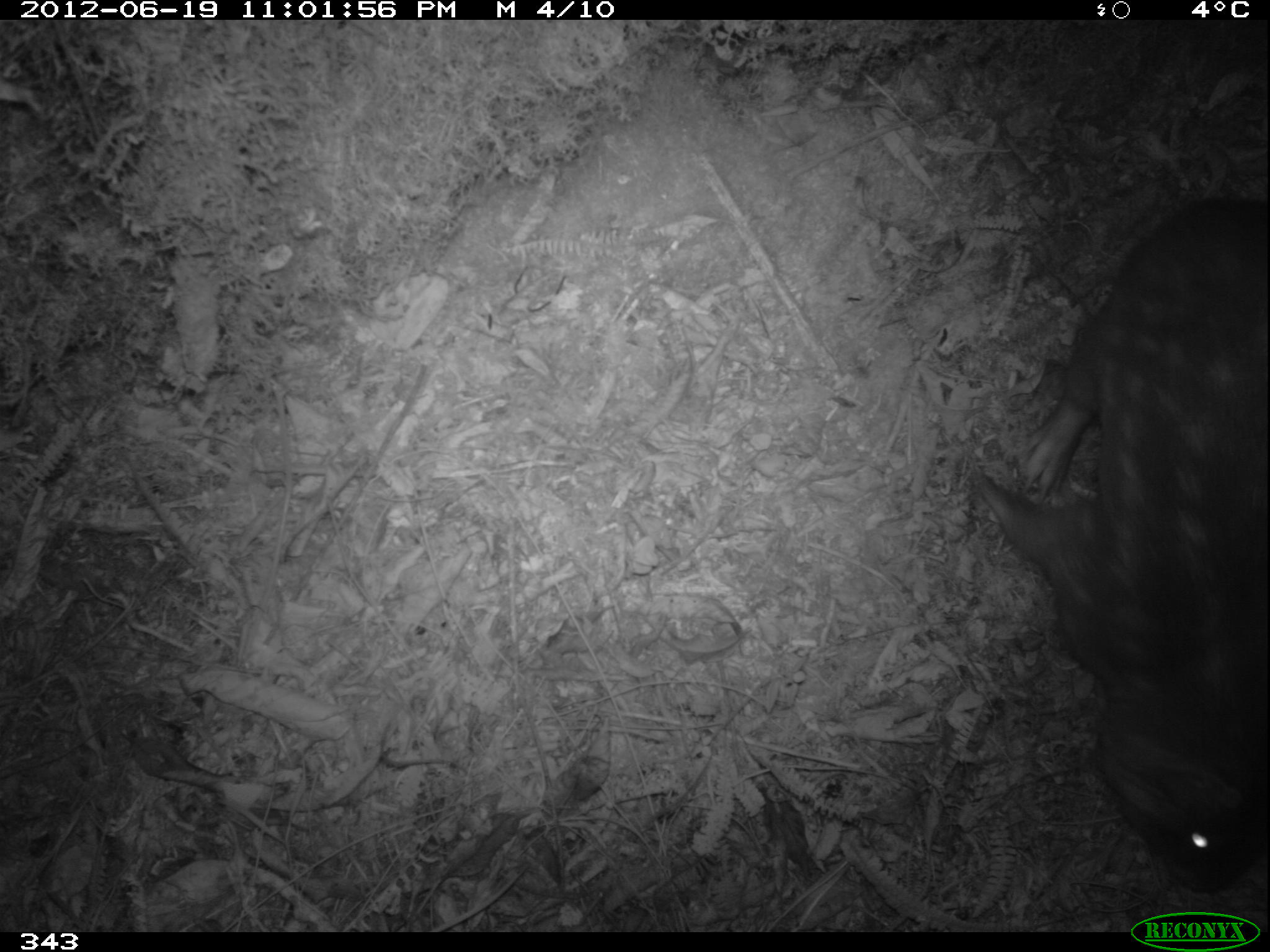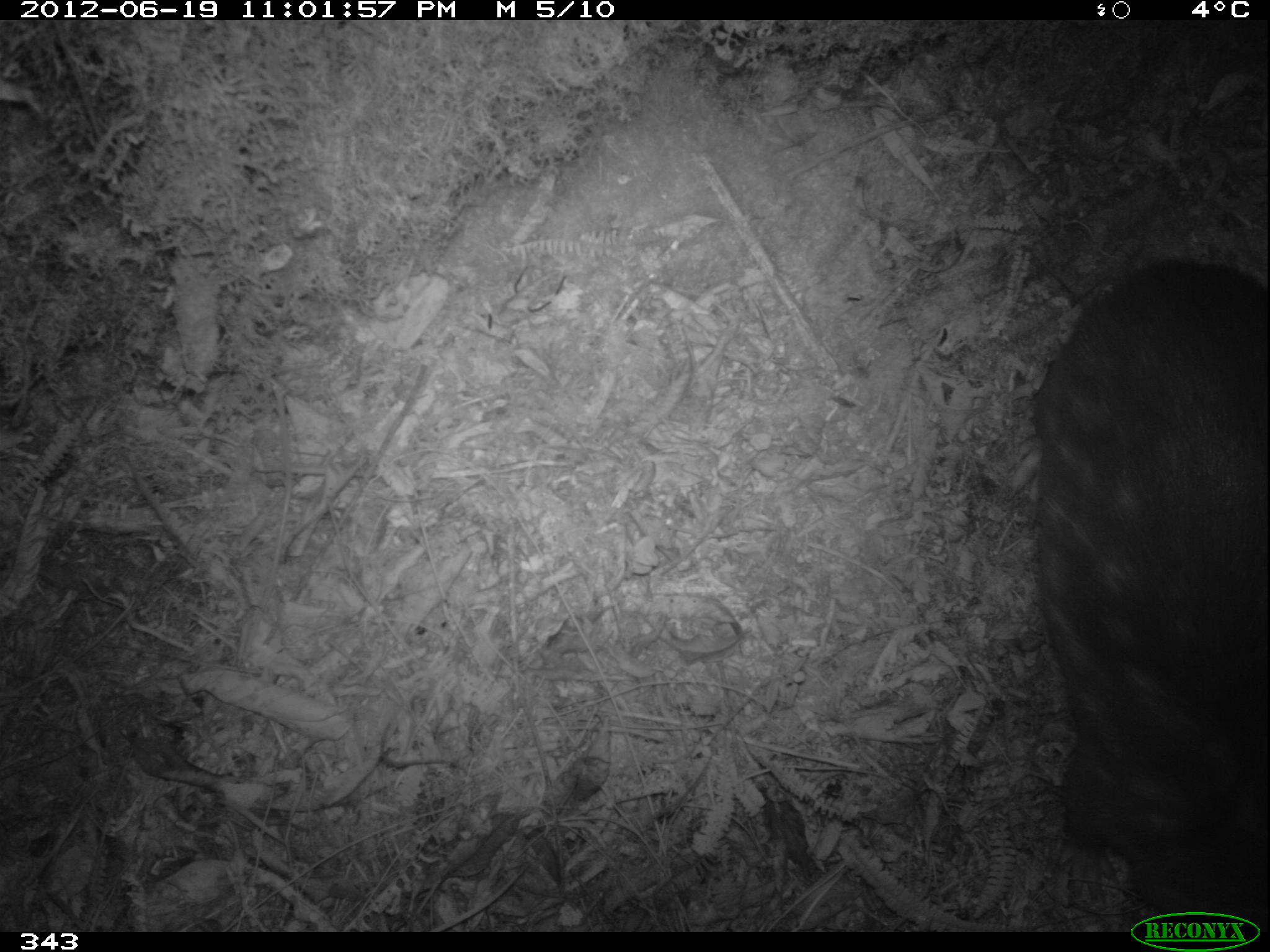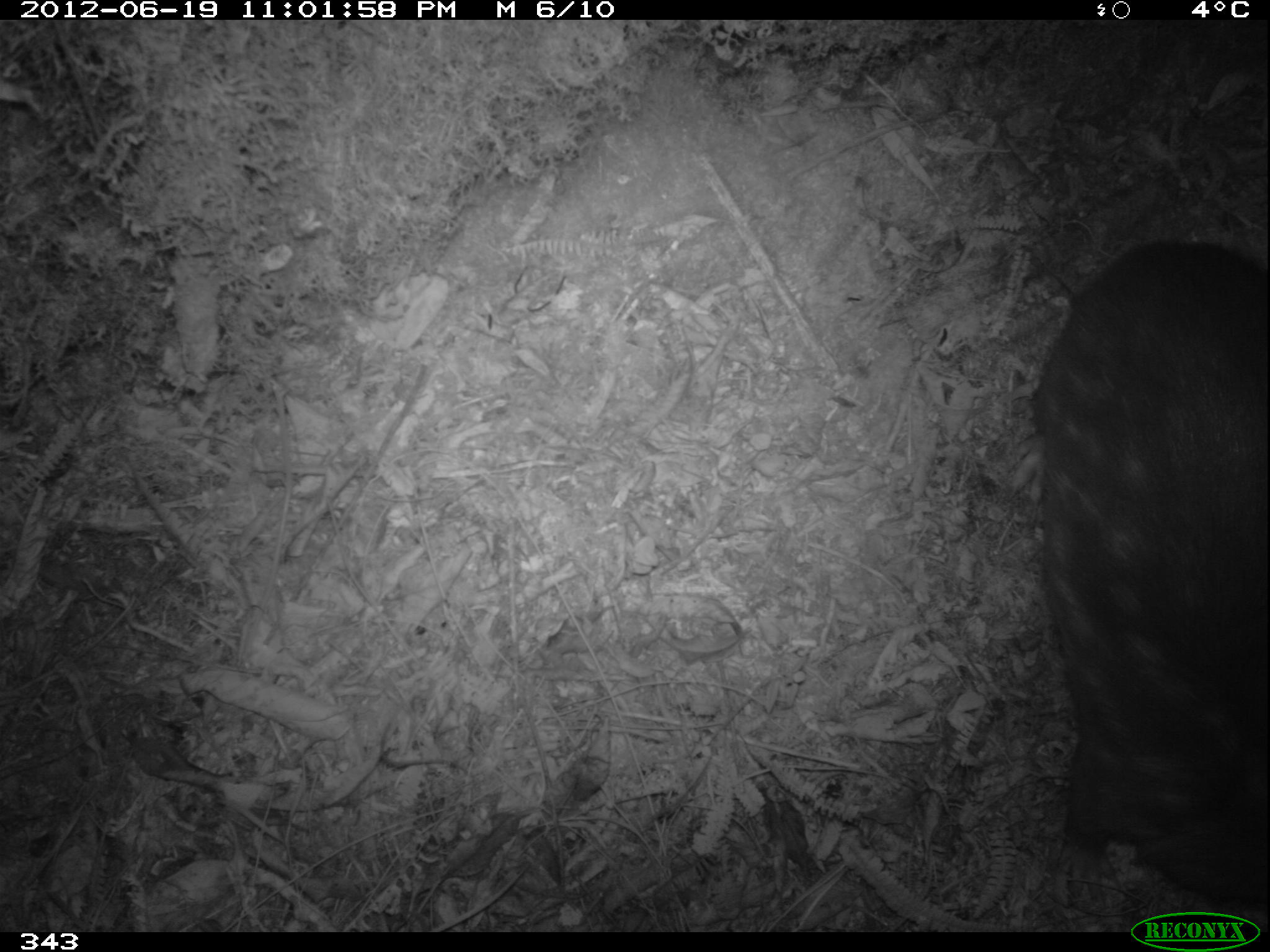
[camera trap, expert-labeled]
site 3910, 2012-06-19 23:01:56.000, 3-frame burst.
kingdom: Animalia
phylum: Chordata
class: Mammalia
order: Rodentia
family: Cuniculidae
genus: Cuniculus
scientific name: Cuniculus taczanowskii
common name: mountain paca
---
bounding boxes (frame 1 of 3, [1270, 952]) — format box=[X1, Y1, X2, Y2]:
cuniculus taczanowskii: box=[972, 196, 1265, 893]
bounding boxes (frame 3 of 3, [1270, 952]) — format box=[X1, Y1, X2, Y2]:
cuniculus taczanowskii: box=[1019, 237, 1267, 909]